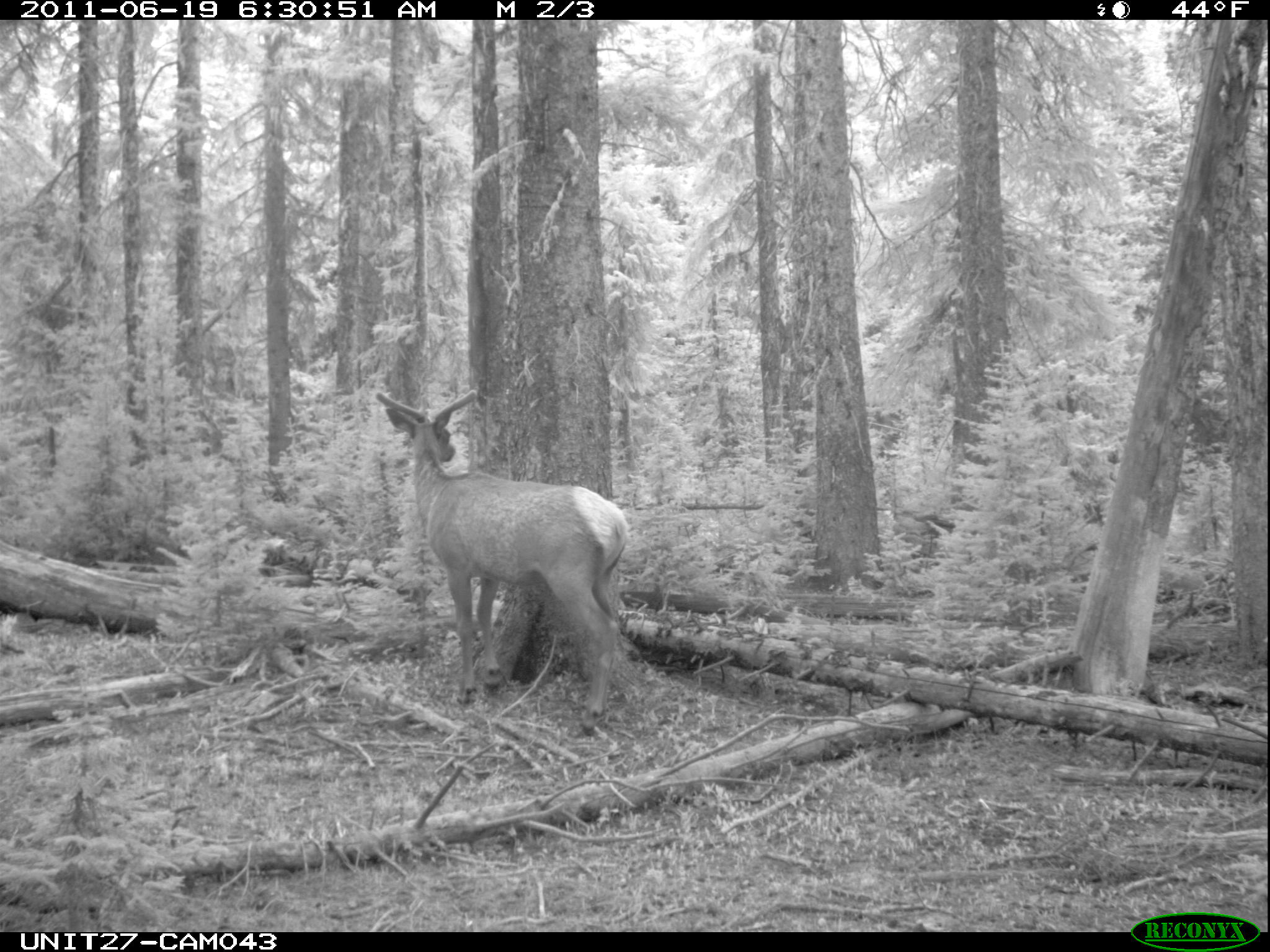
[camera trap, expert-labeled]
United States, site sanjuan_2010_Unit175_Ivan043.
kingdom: Animalia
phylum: Chordata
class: Mammalia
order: Artiodactyla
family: Cervidae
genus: Cervus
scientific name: Cervus elaphus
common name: red deer